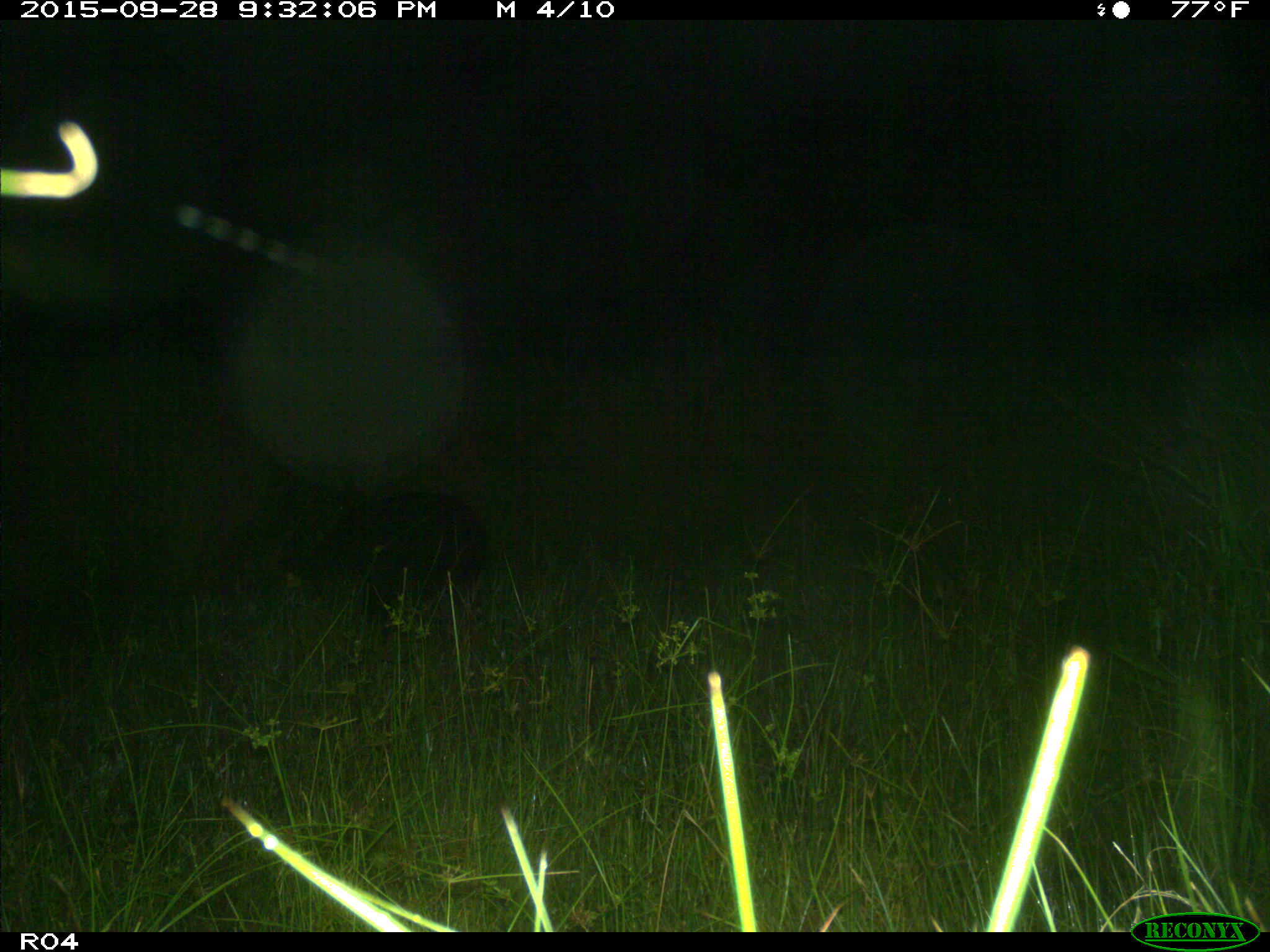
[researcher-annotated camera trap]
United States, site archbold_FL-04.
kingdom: Animalia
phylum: Chordata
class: Mammalia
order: Artiodactyla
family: Suidae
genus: Sus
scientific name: Sus scrofa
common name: wild boar